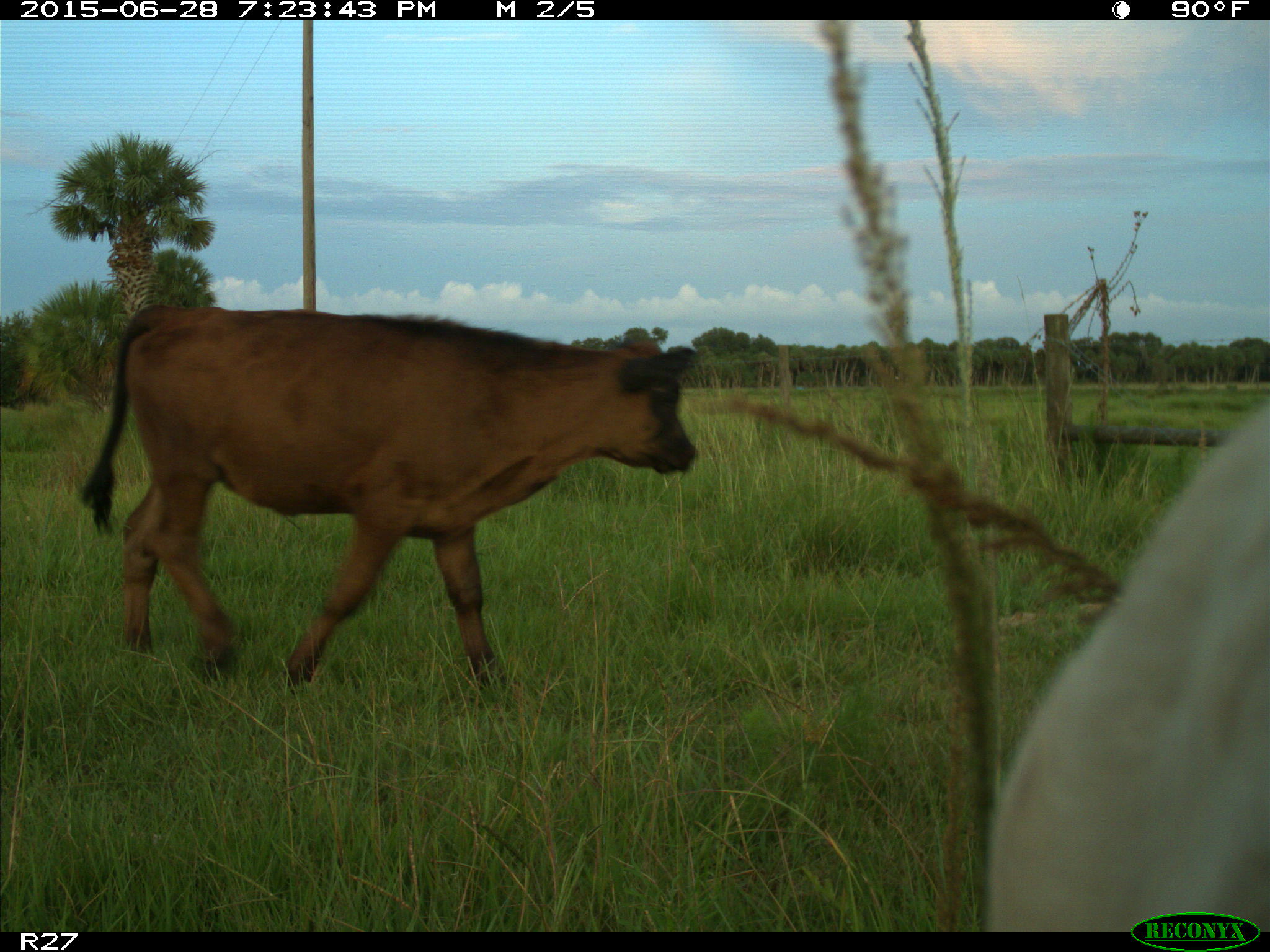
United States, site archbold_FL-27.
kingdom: Animalia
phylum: Chordata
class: Mammalia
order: Artiodactyla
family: Bovidae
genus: Bos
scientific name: Bos taurus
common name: domestic cow